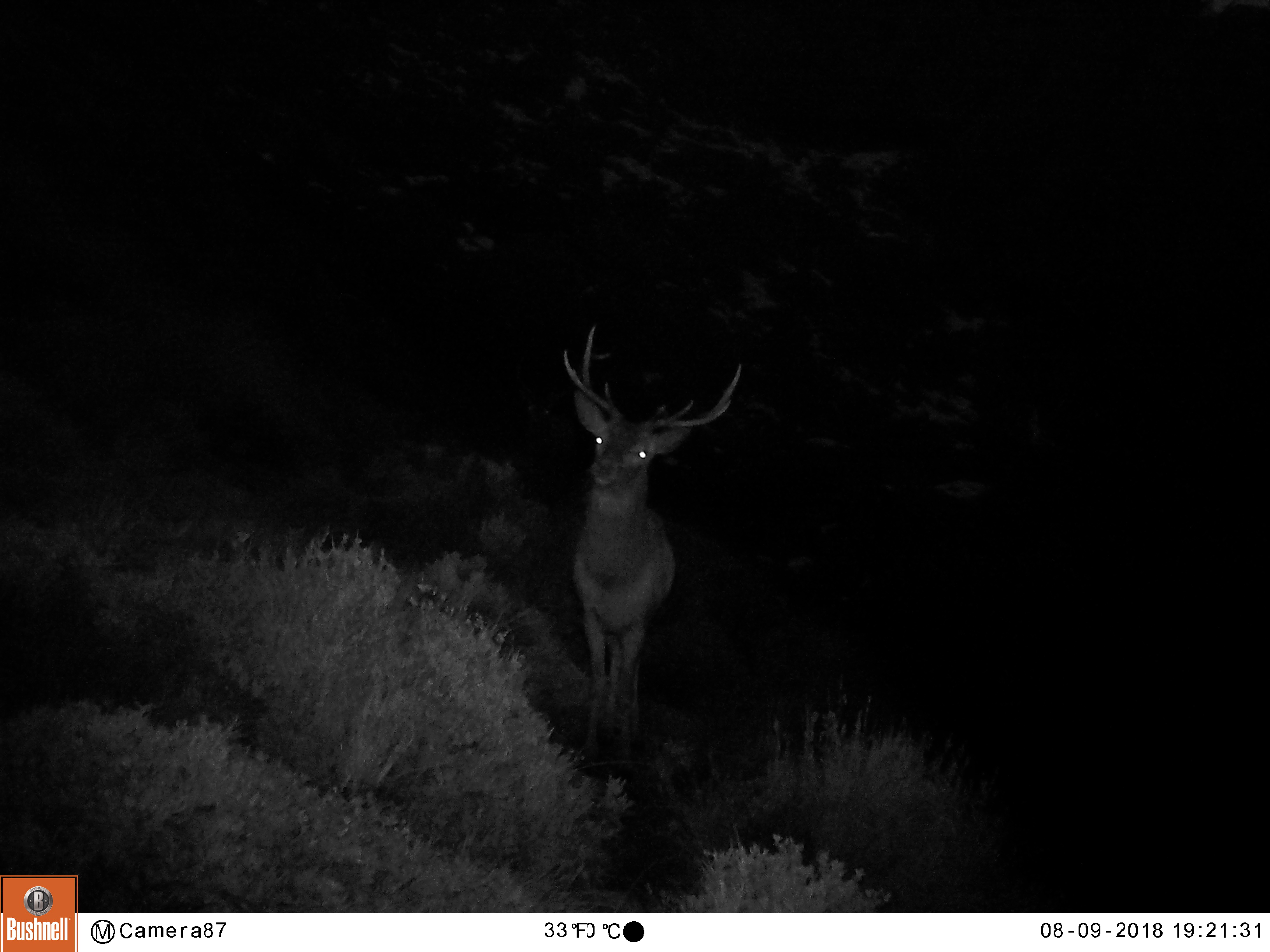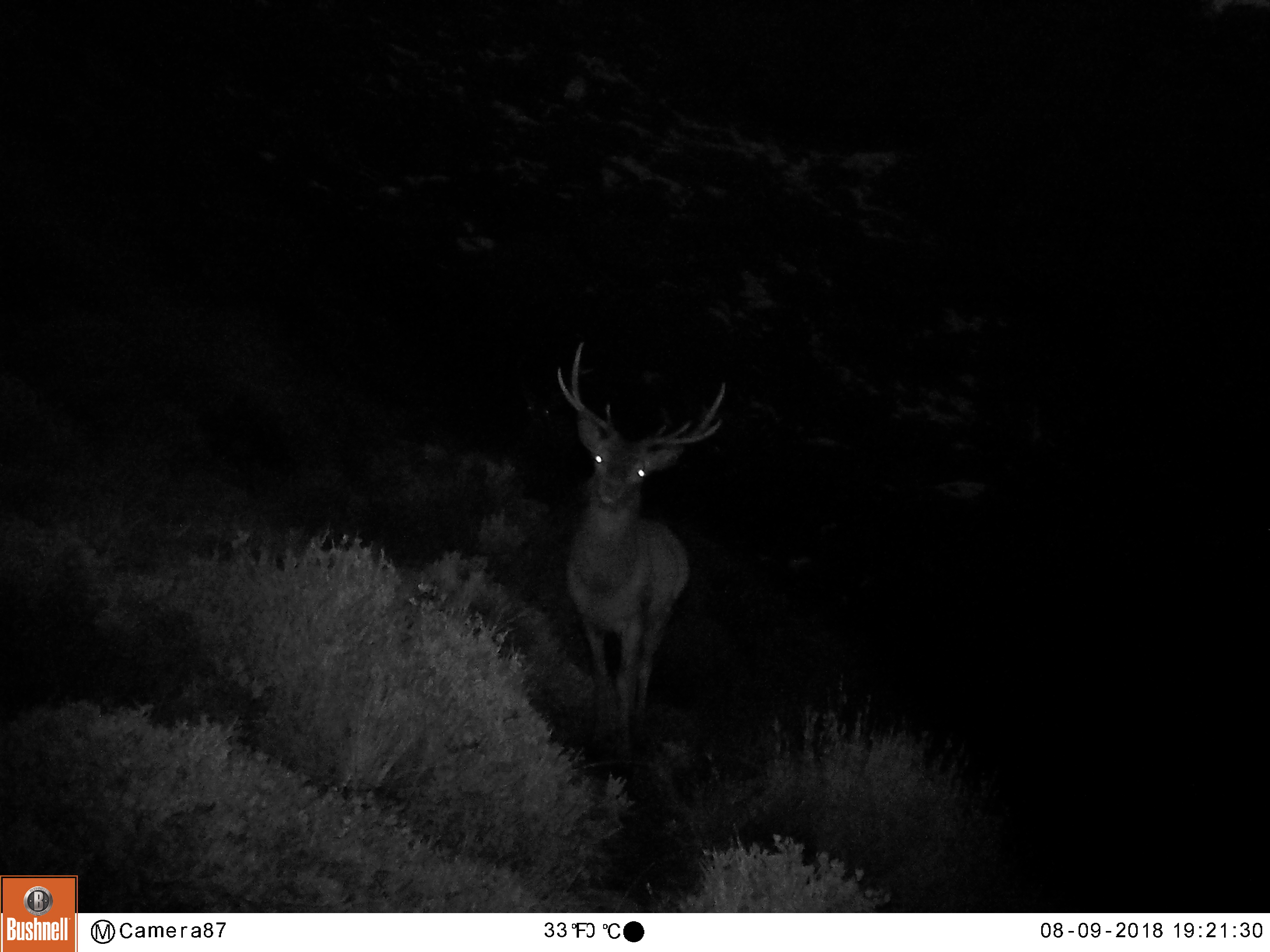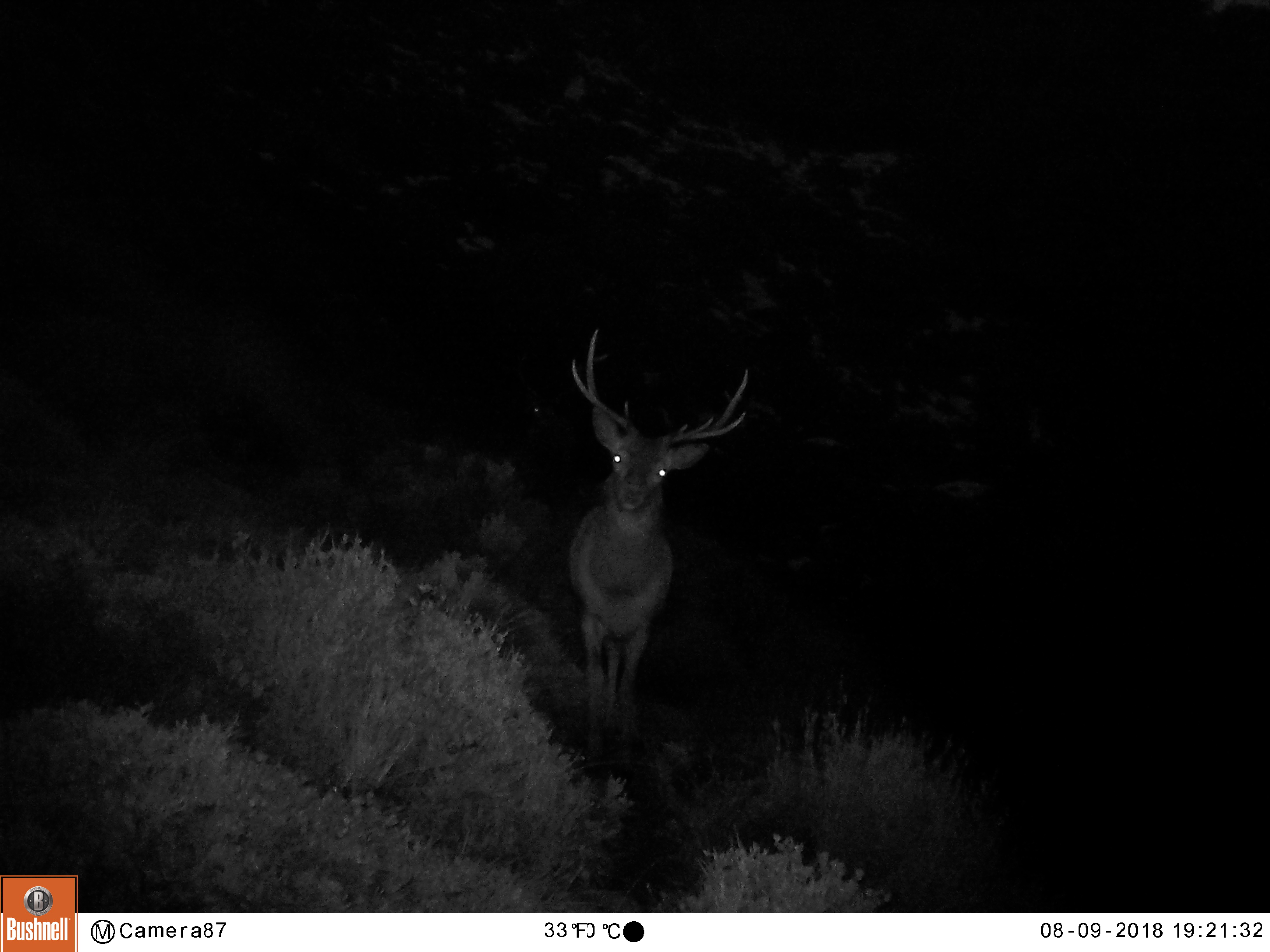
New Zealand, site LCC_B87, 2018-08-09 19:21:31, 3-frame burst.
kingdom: Animalia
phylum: Chordata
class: Mammalia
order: Artiodactyla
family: Cervidae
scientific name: Cervidae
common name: deer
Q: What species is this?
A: Deer (Cervidae).